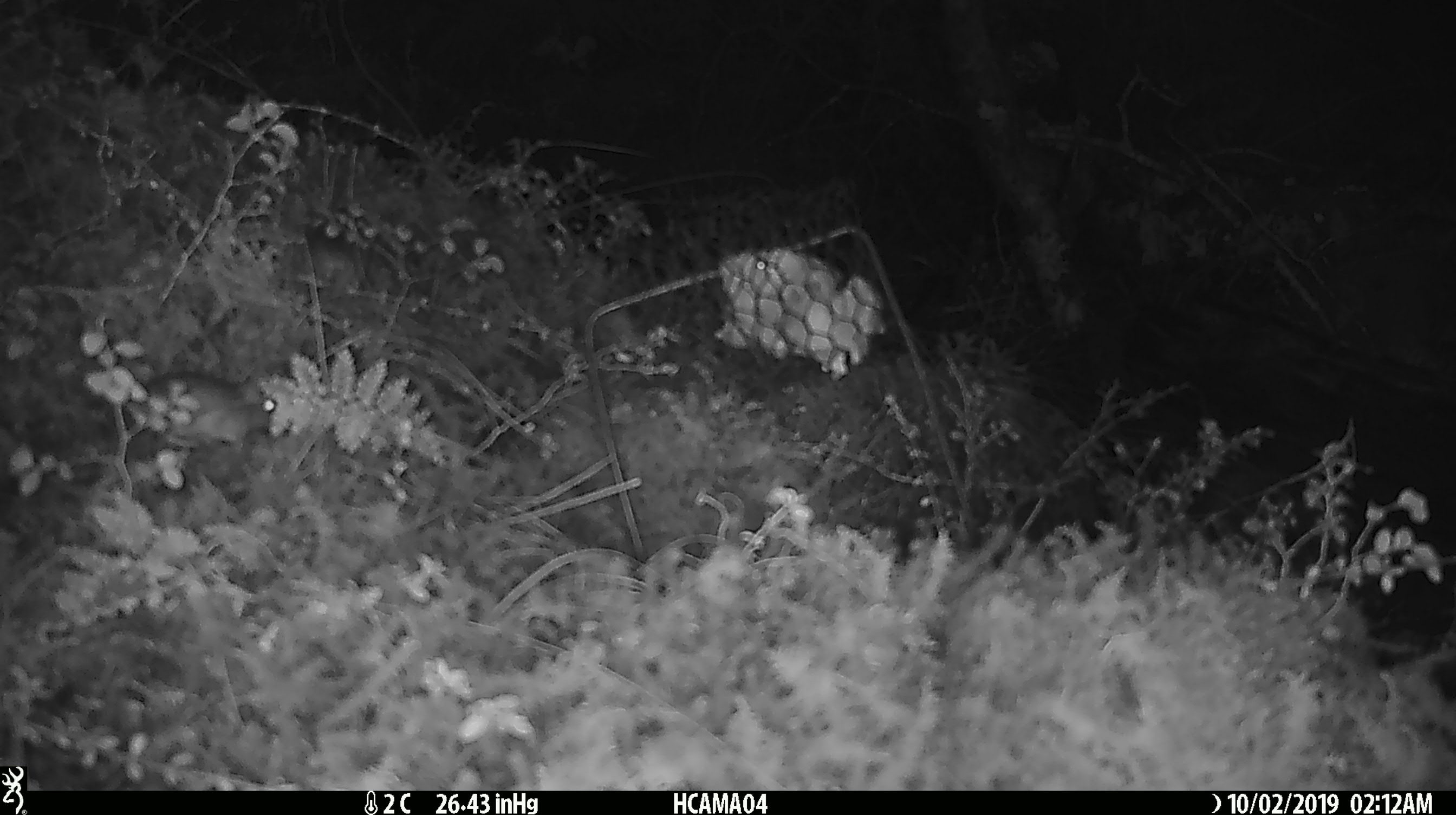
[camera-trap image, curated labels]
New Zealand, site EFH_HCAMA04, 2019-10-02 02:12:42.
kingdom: Animalia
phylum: Chordata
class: Mammalia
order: Rodentia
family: Muridae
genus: Mus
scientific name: Mus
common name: mouse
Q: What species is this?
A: Mouse (Mus).